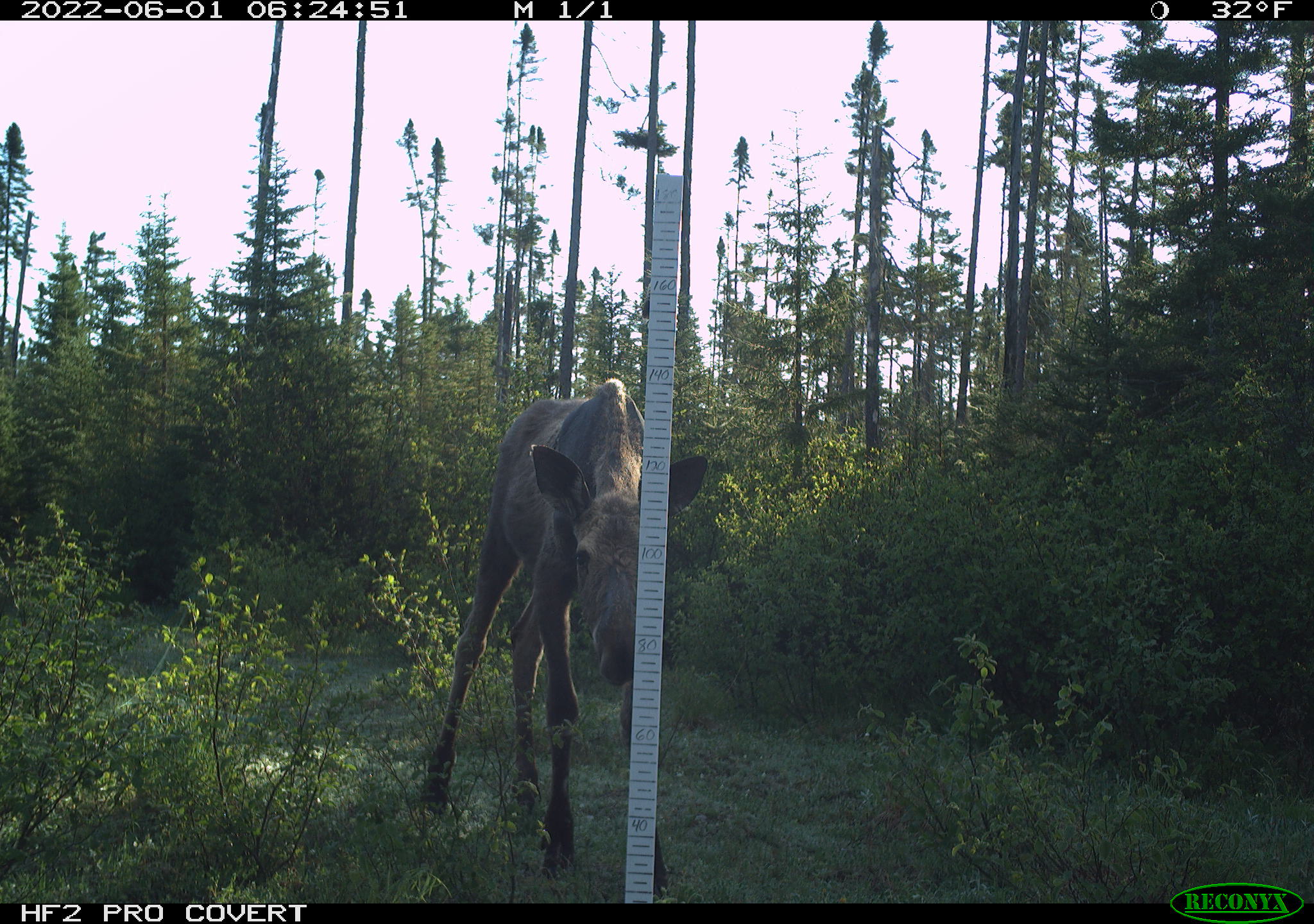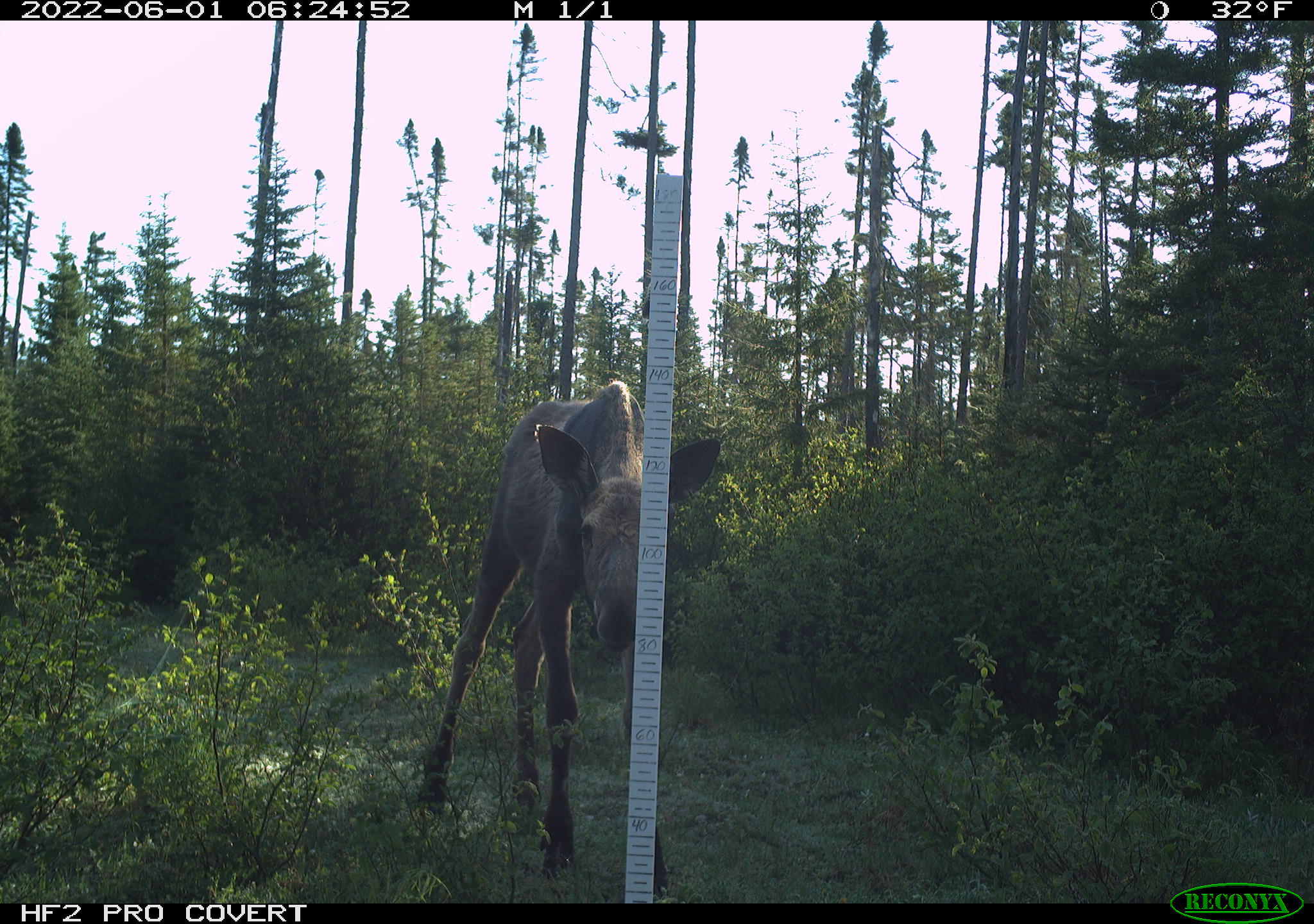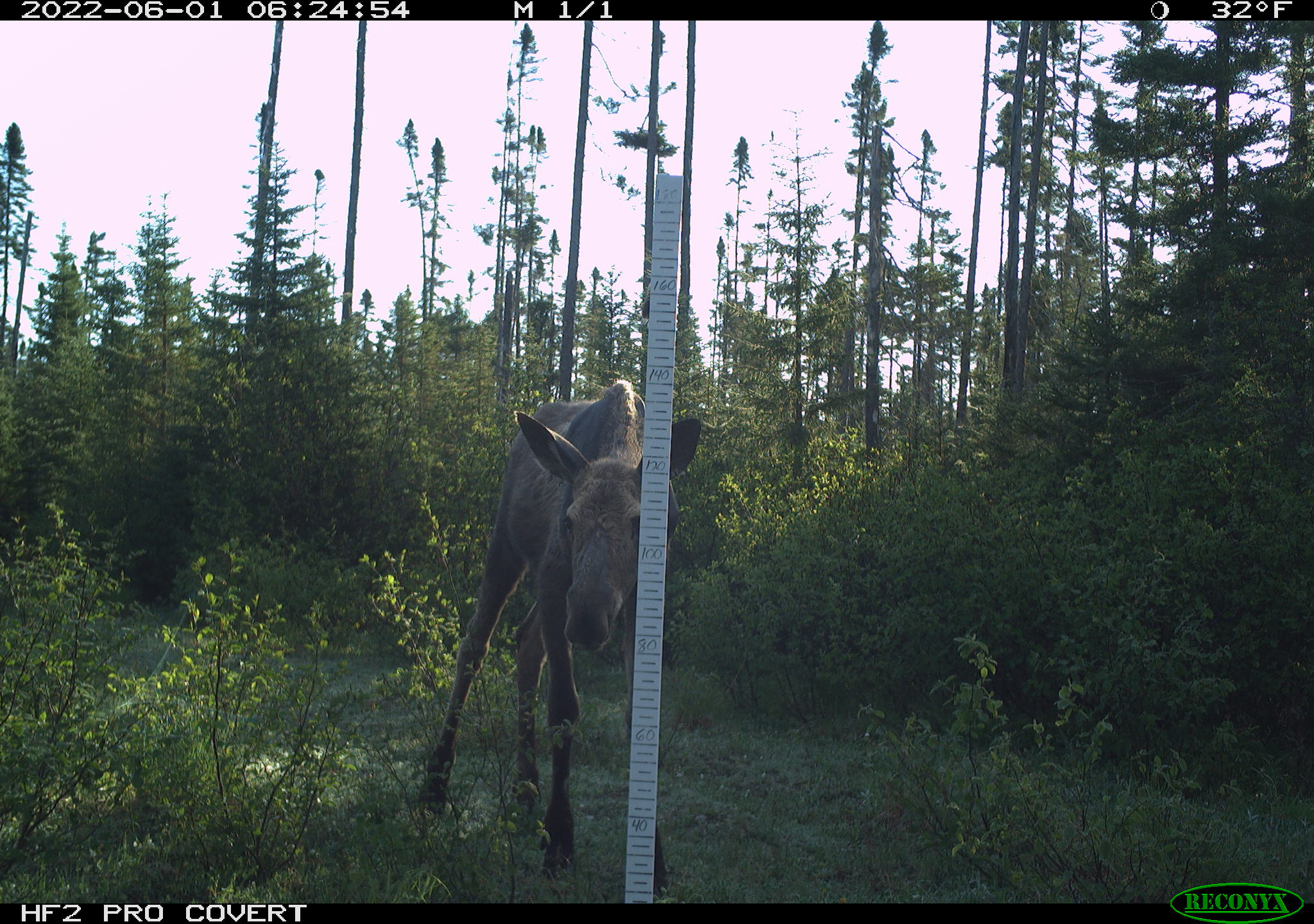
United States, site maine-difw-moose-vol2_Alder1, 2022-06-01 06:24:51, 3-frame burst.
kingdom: Animalia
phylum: Chordata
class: Mammalia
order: Artiodactyla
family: Cervidae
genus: Alces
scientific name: Alces alces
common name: moose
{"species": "moose (Alces alces)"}